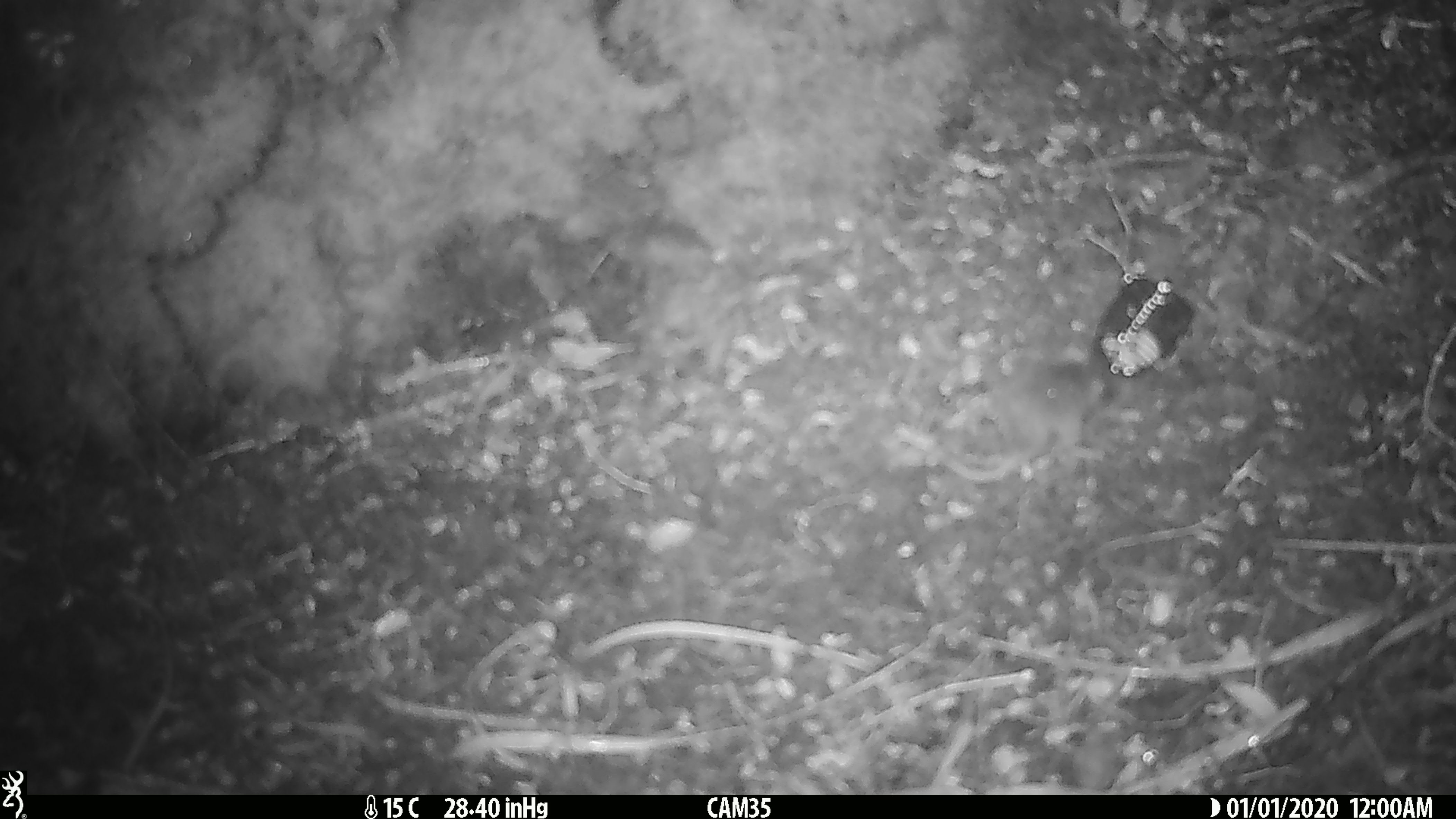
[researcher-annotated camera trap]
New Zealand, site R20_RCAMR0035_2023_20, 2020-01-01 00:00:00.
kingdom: Animalia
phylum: Chordata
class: Mammalia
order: Rodentia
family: Muridae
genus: Mus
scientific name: Mus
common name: mouse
Mouse (Mus).